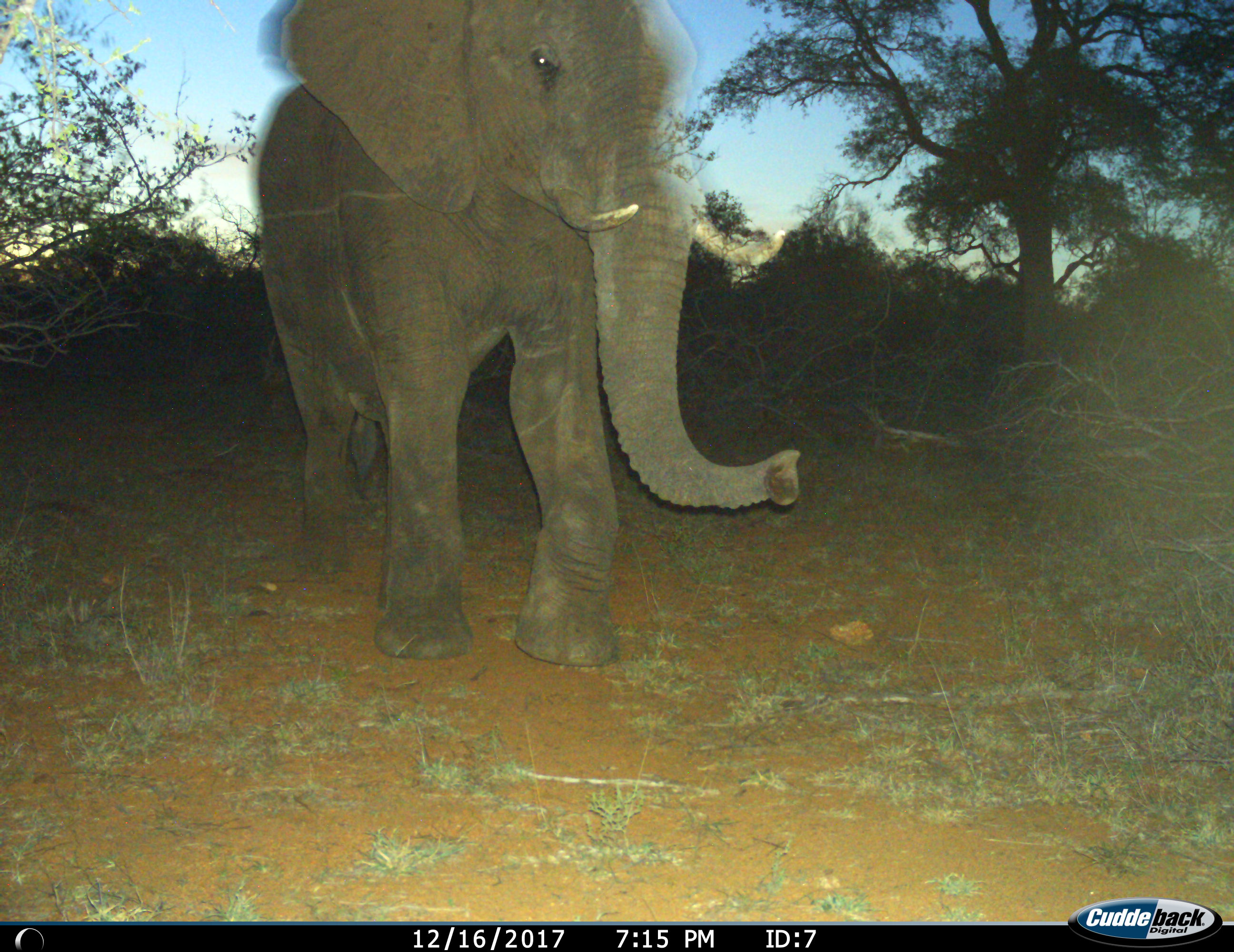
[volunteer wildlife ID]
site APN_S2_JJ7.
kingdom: Animalia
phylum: Chordata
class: Mammalia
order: Proboscidea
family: Elephantidae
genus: Loxodonta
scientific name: Loxodonta africana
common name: african bush elephant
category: elephant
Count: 1.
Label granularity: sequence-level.